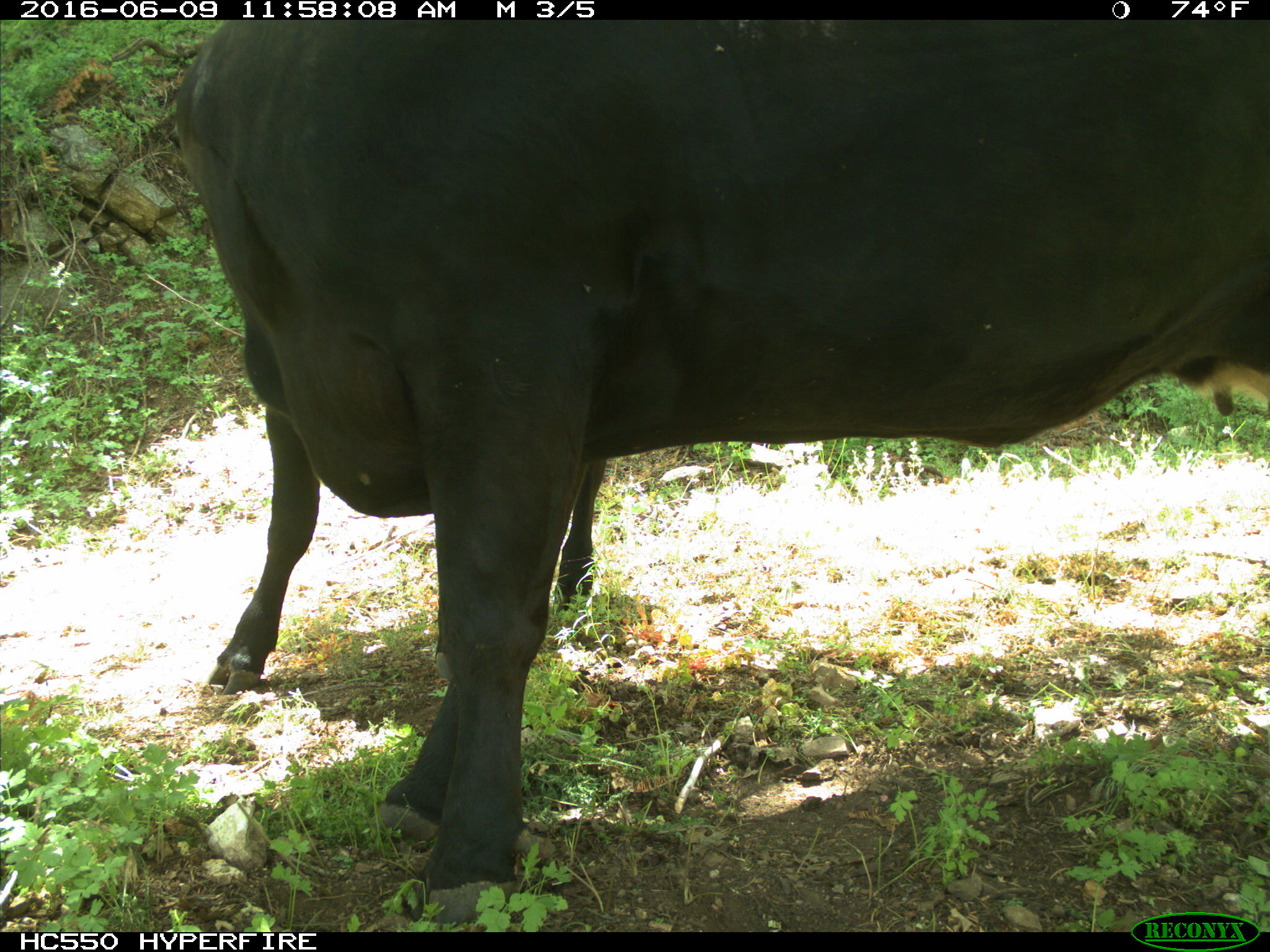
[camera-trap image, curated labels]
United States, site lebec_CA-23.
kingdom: Animalia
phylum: Chordata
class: Mammalia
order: Artiodactyla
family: Bovidae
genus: Bos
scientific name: Bos taurus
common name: domestic cow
Bos taurus (domestic cow).